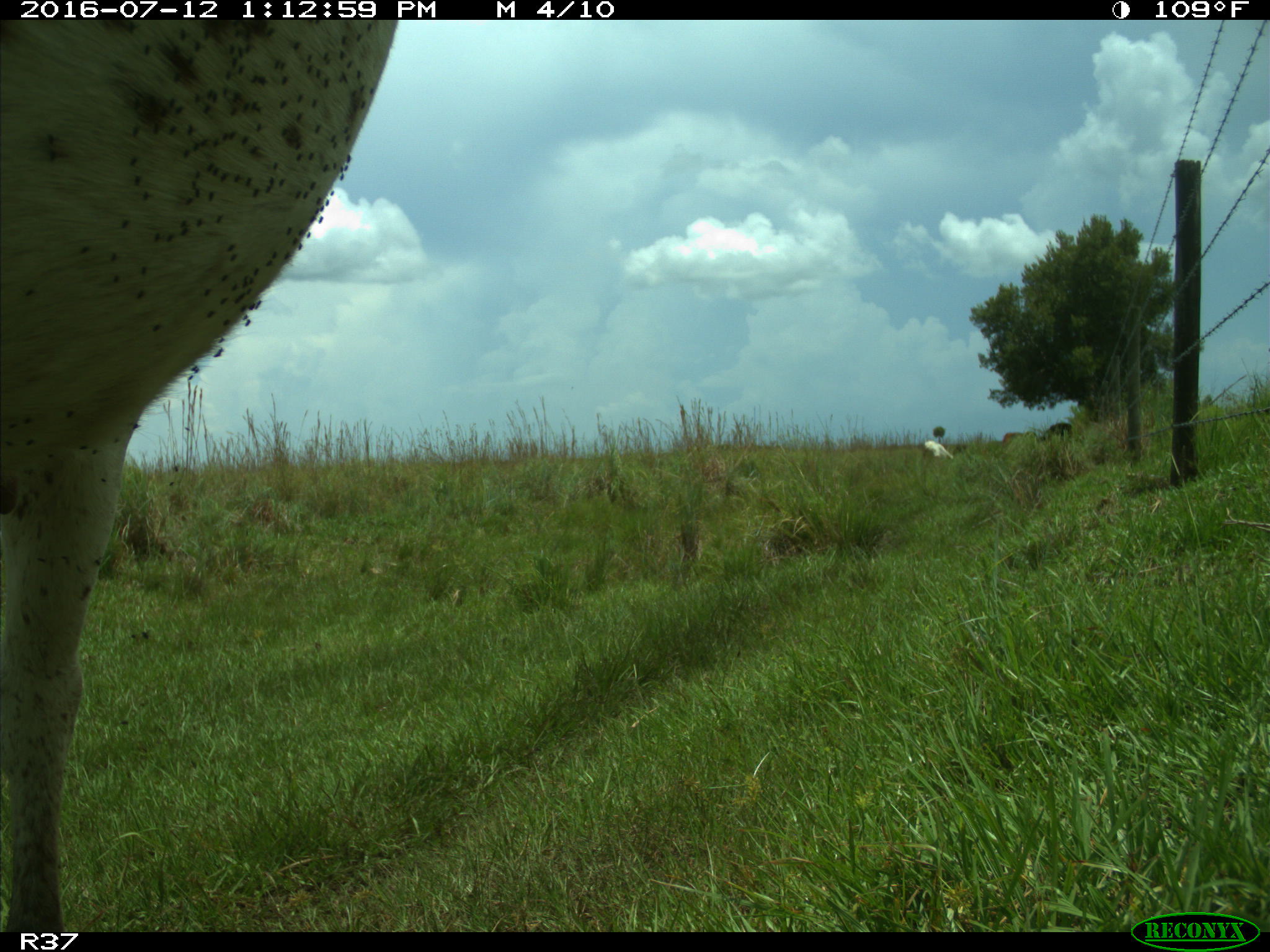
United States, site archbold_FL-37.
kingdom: Animalia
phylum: Chordata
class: Mammalia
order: Artiodactyla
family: Bovidae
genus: Bos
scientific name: Bos taurus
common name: domestic cow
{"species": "Bos taurus (domestic cow)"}